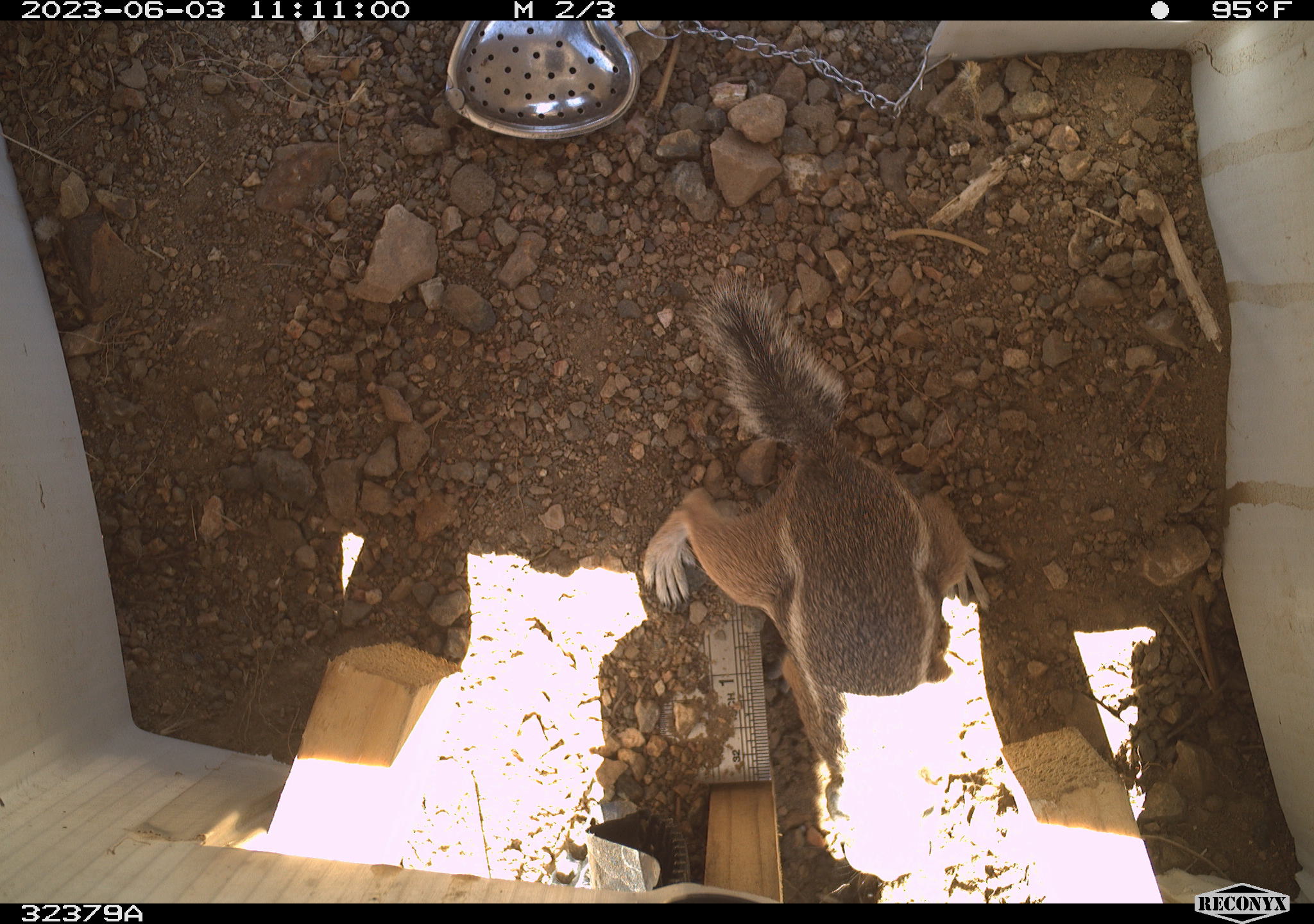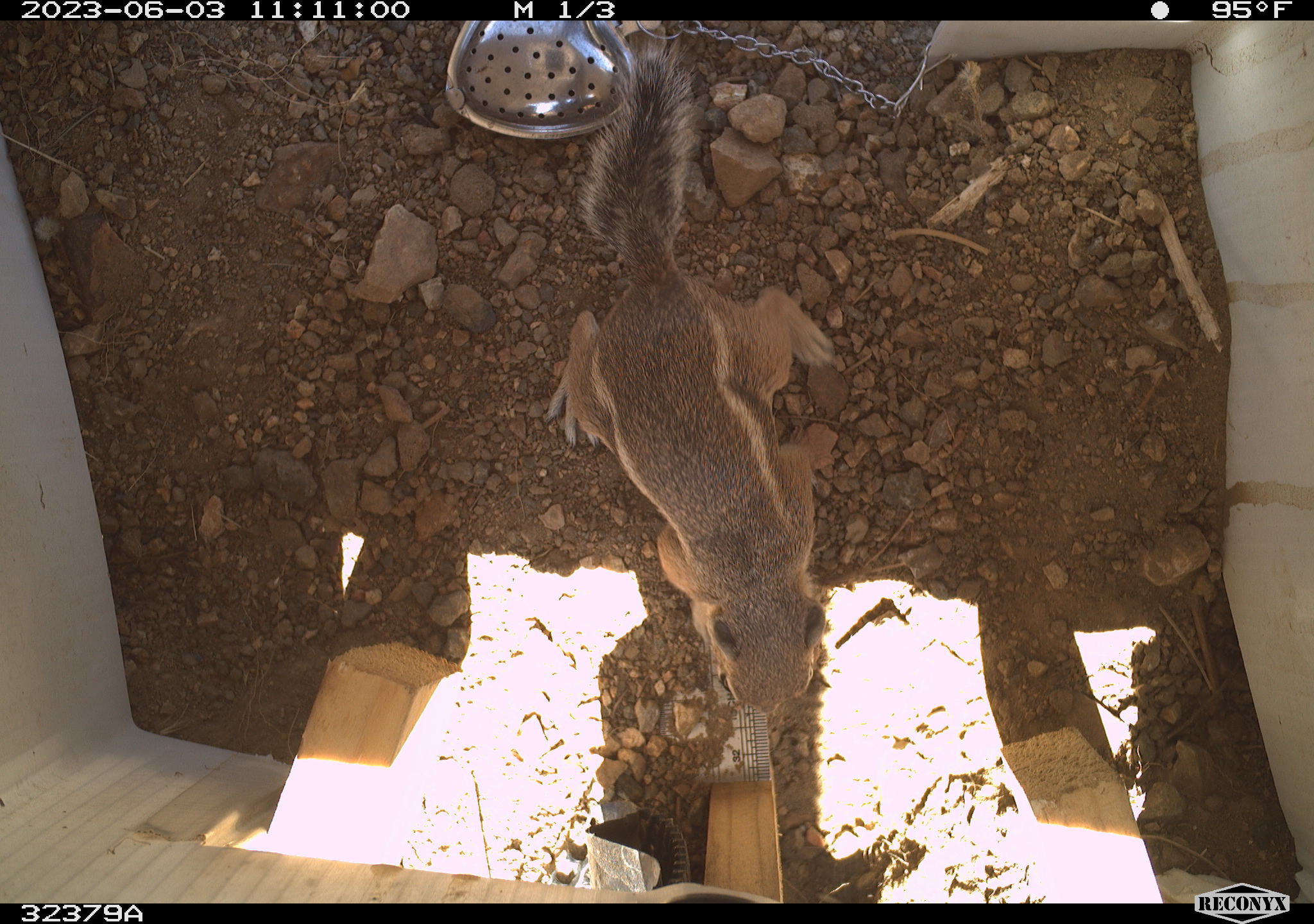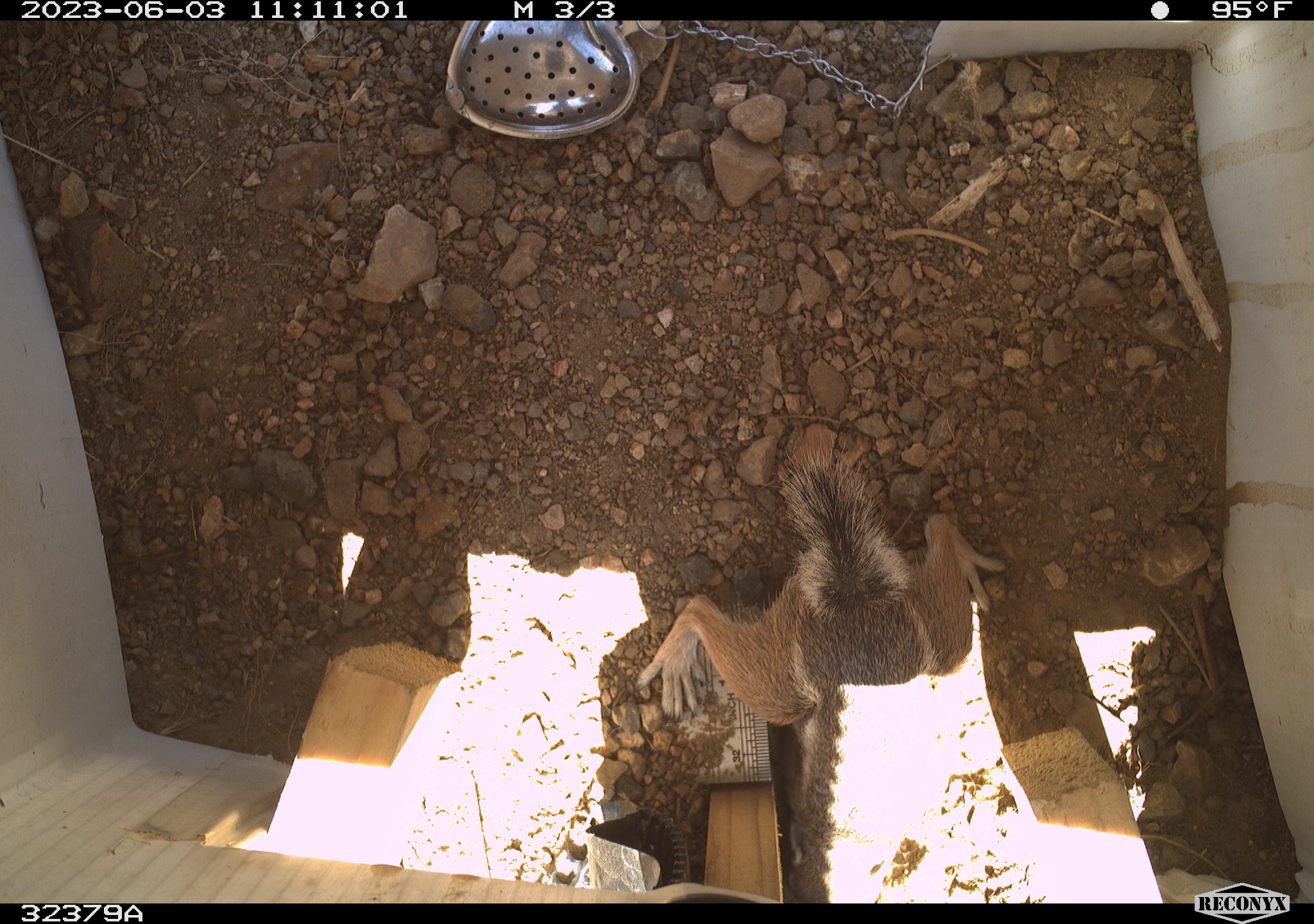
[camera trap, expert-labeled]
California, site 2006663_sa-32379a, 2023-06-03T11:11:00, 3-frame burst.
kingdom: Animalia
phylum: Chordata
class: Mammalia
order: Rodentia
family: Sciuridae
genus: Ammospermophilus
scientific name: Ammospermophilus leucurus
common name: white-tailed antelope squirrel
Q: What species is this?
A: White-tailed antelope squirrel (Ammospermophilus leucurus).